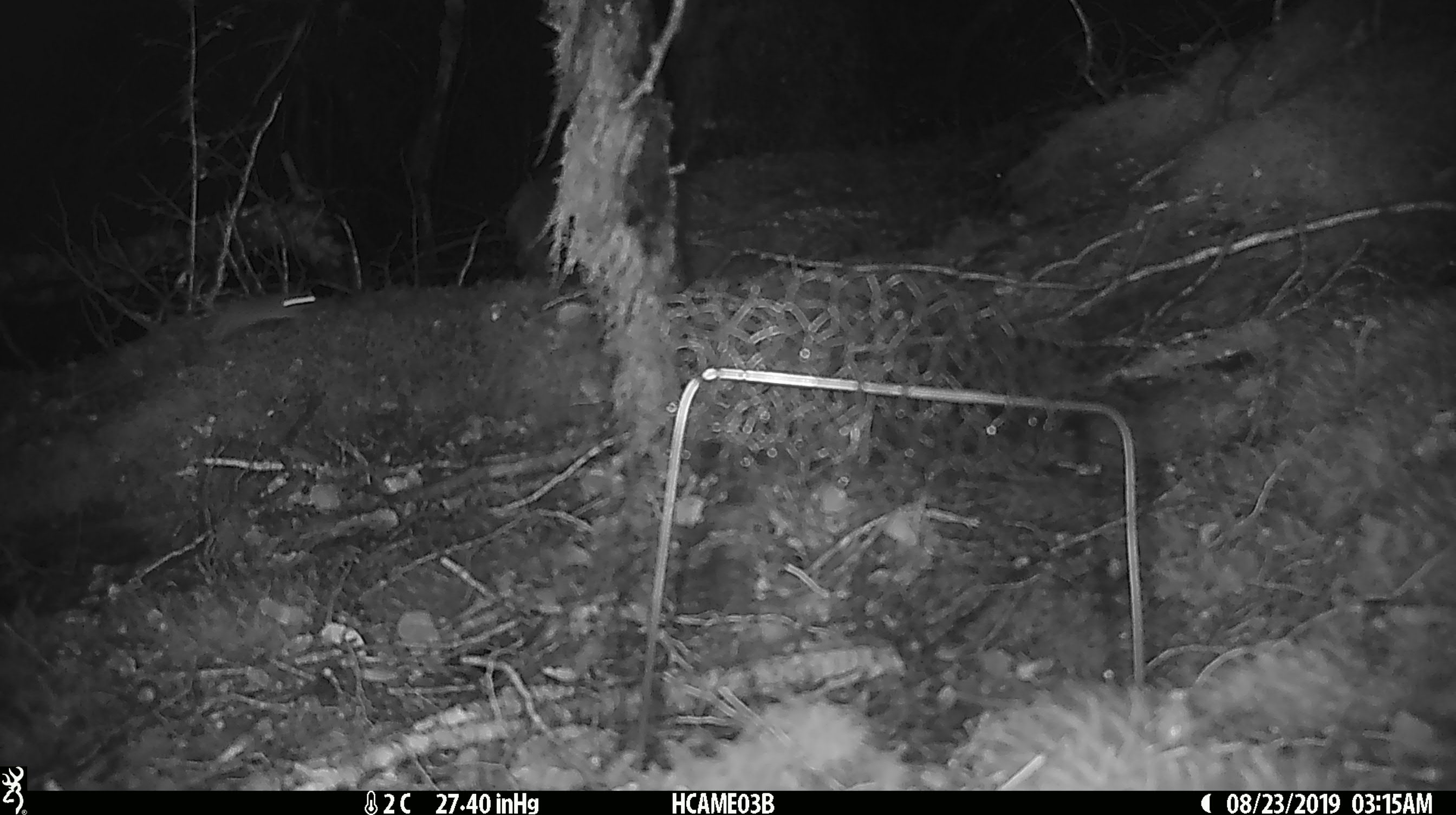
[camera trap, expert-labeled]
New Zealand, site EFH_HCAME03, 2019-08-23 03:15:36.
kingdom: Animalia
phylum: Chordata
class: Mammalia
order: Rodentia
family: Muridae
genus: Mus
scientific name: Mus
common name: mouse